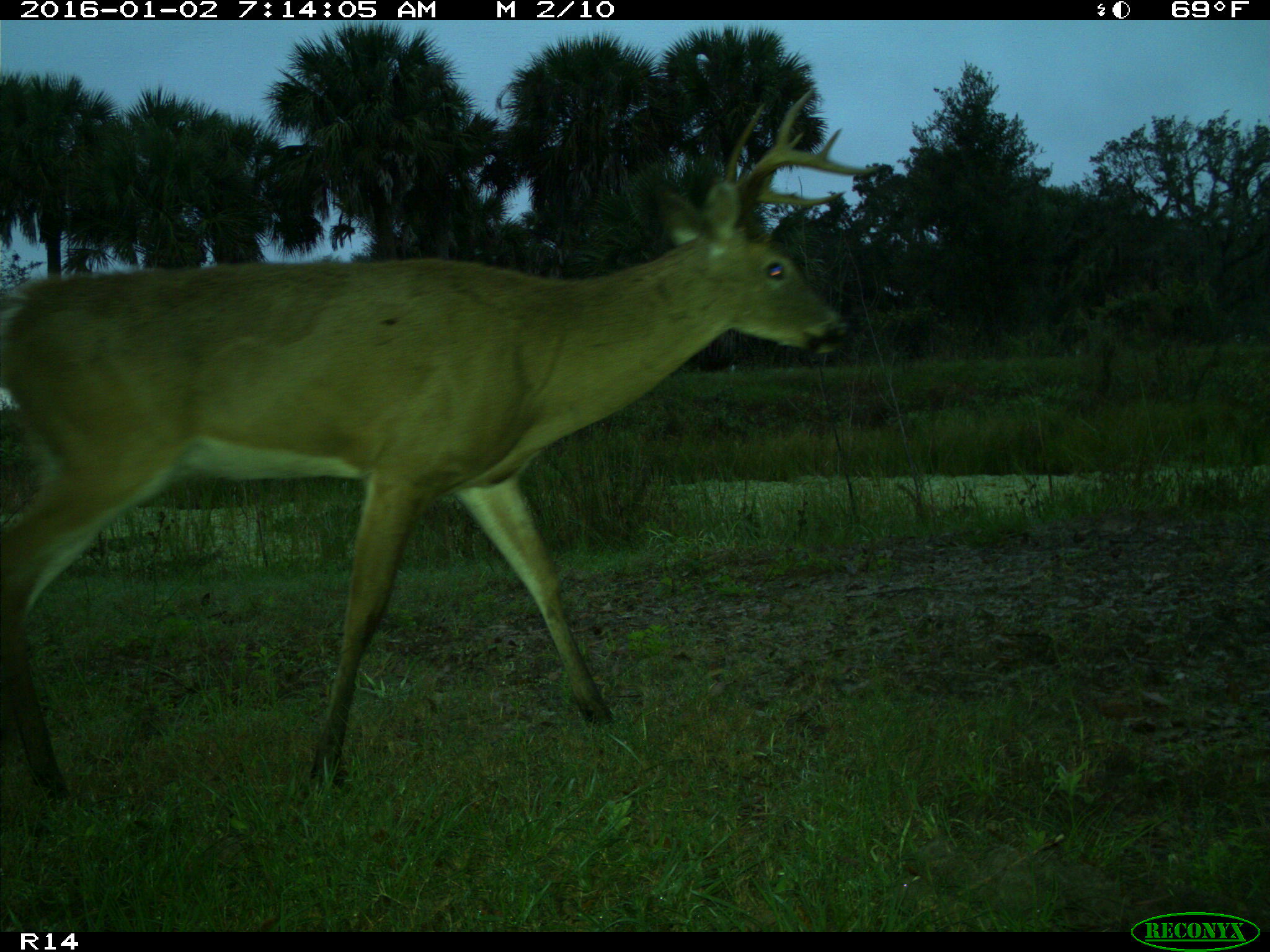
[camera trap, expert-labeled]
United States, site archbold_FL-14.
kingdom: Animalia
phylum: Chordata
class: Mammalia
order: Artiodactyla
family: Cervidae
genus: Odocoileus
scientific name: Odocoileus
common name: deer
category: unidentified deer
Unidentified deer (deer) (Odocoileus).